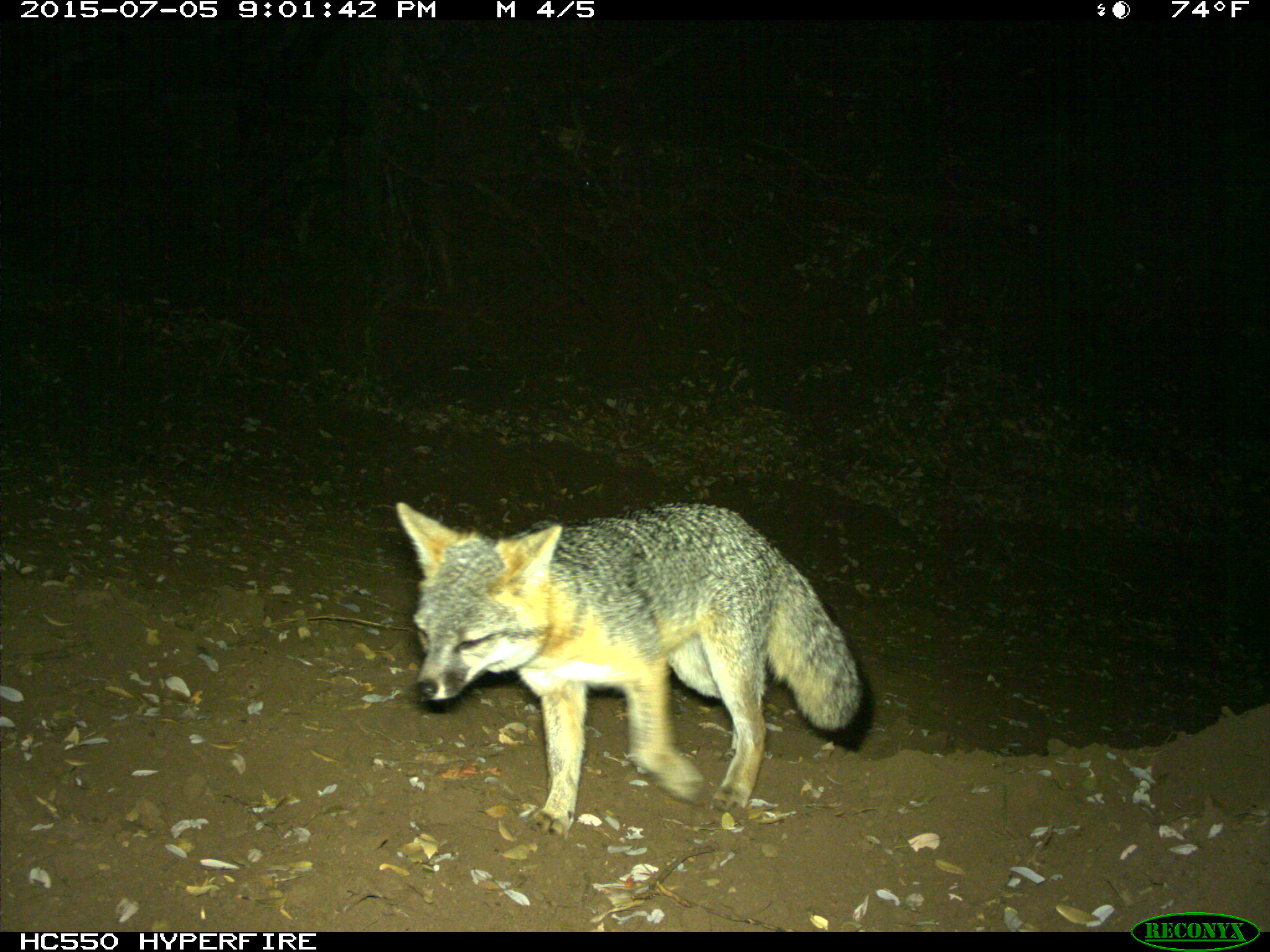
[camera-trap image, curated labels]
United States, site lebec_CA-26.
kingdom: Animalia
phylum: Chordata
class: Mammalia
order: Carnivora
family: Canidae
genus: Urocyon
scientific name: Urocyon cinereoargenteus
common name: gray fox